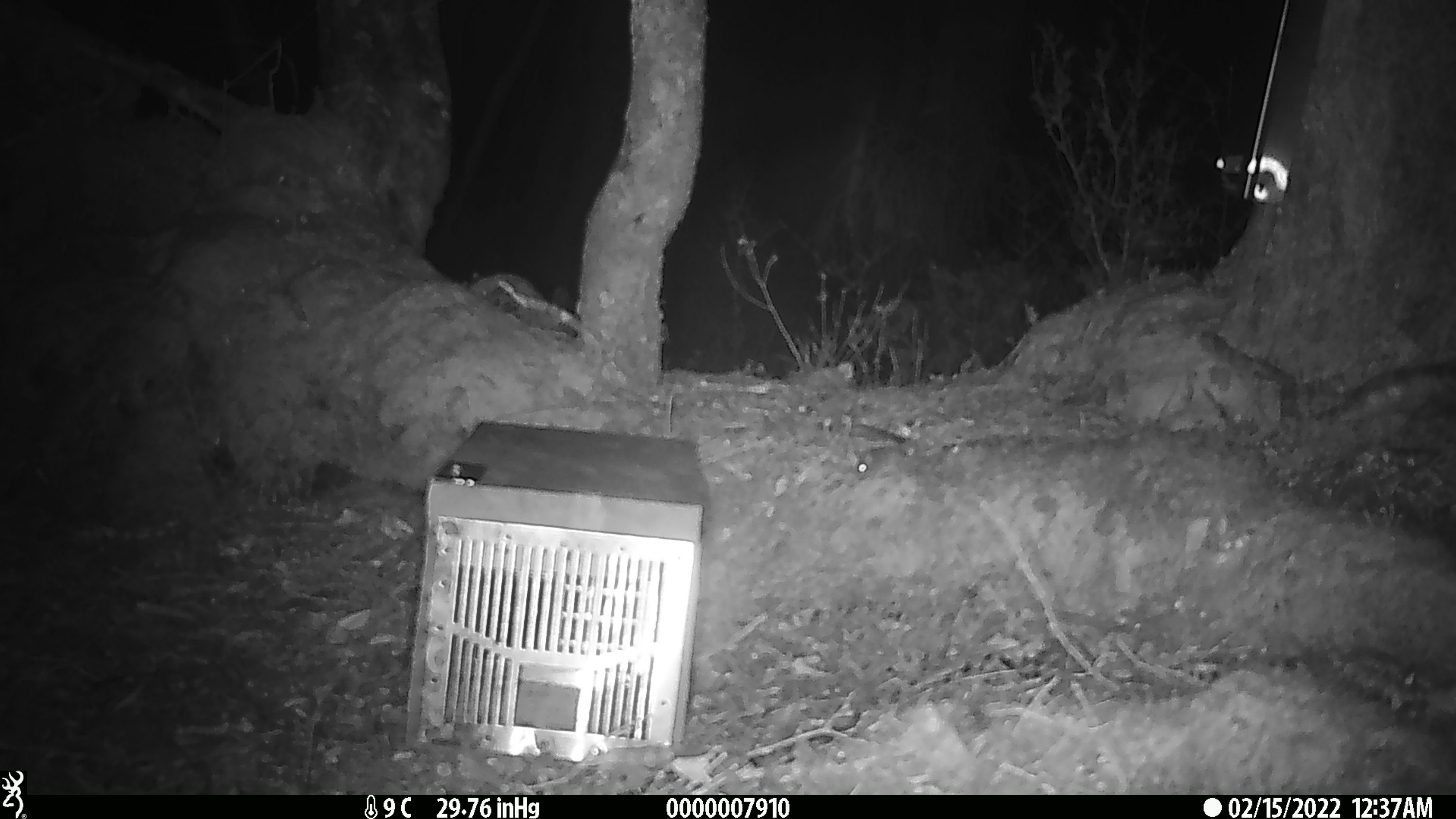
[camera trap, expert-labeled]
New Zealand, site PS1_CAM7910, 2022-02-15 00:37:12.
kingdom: Animalia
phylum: Chordata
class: Mammalia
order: Rodentia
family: Muridae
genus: Mus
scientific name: Mus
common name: mouse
Mouse (Mus).